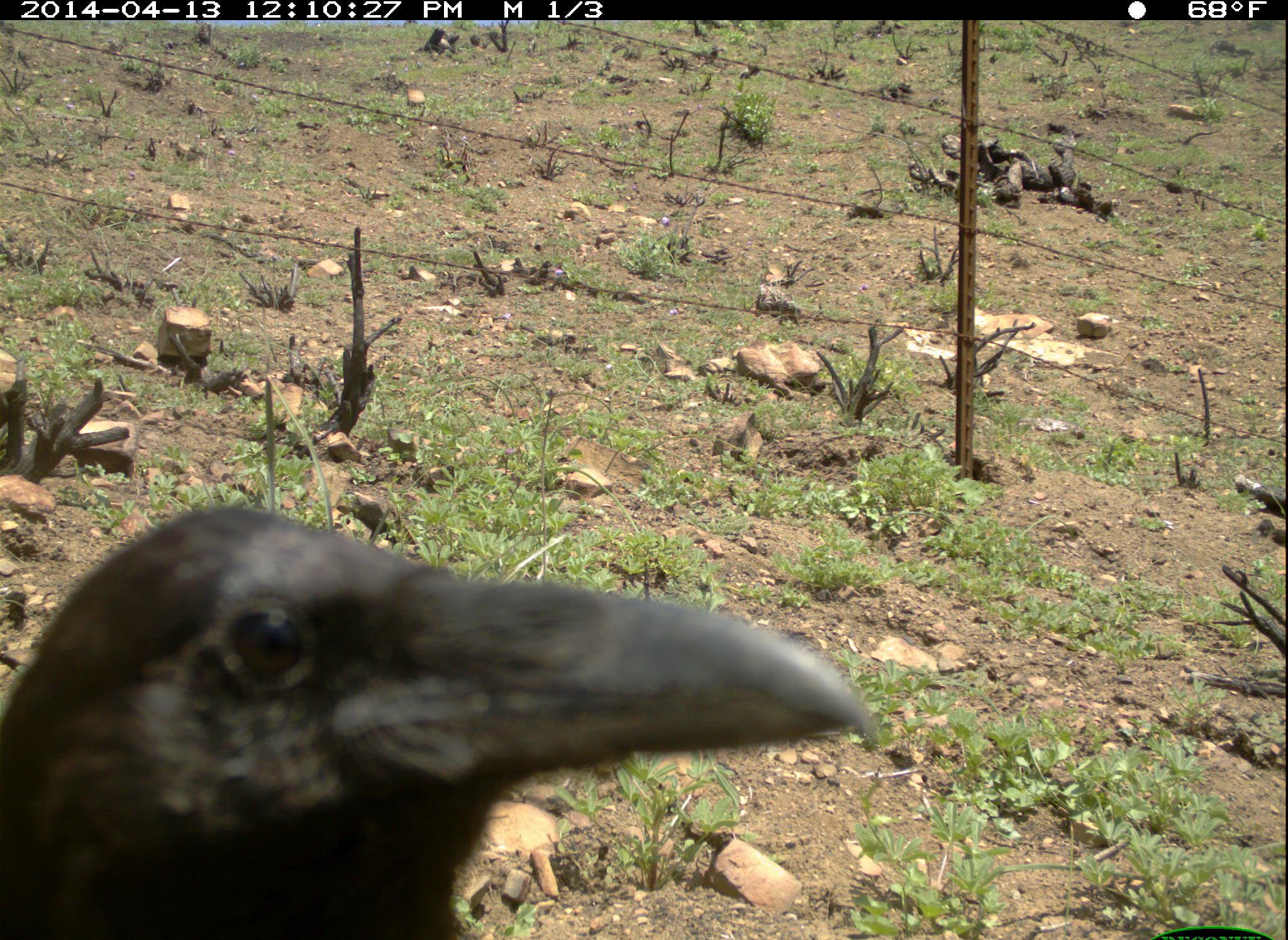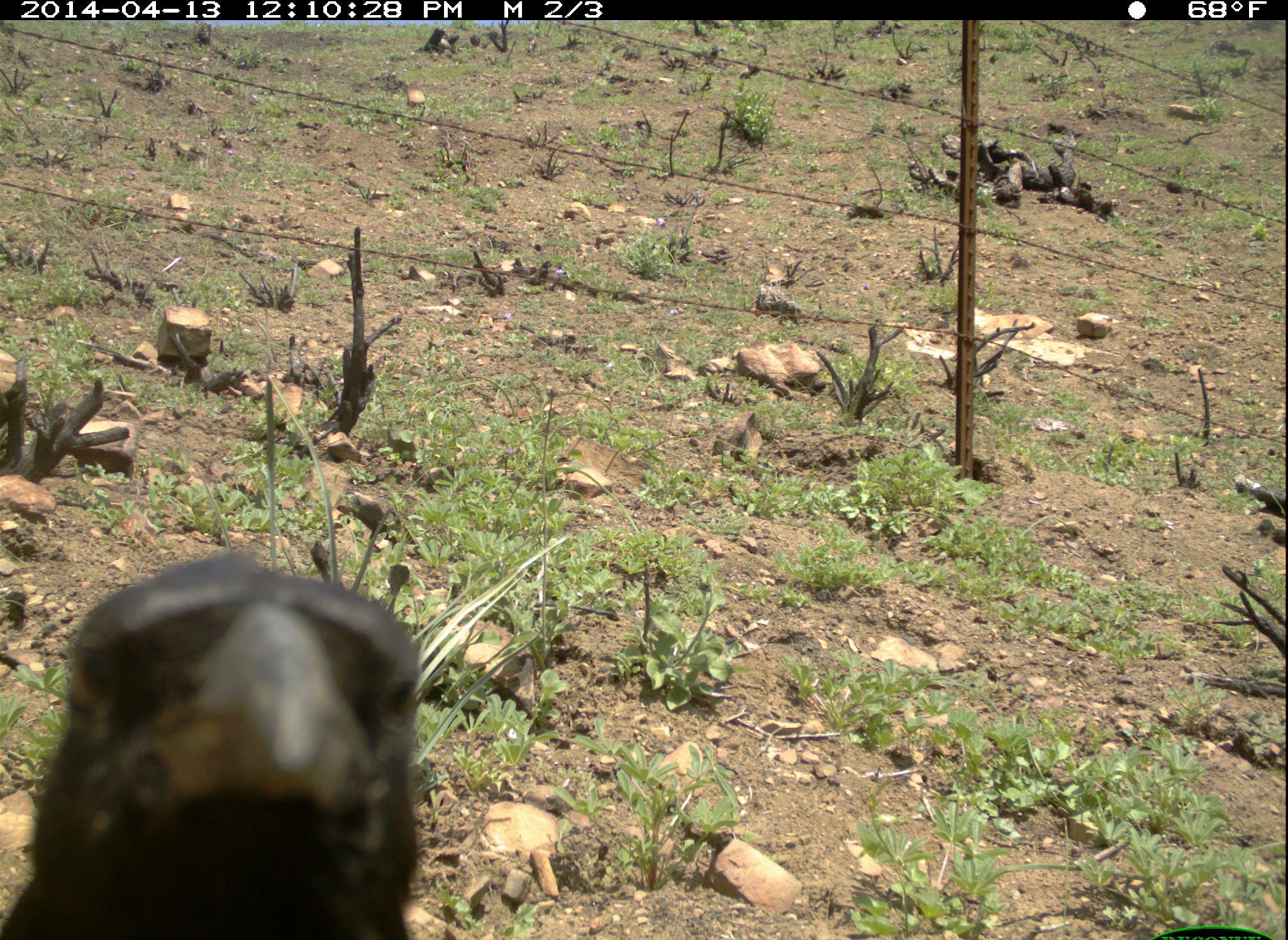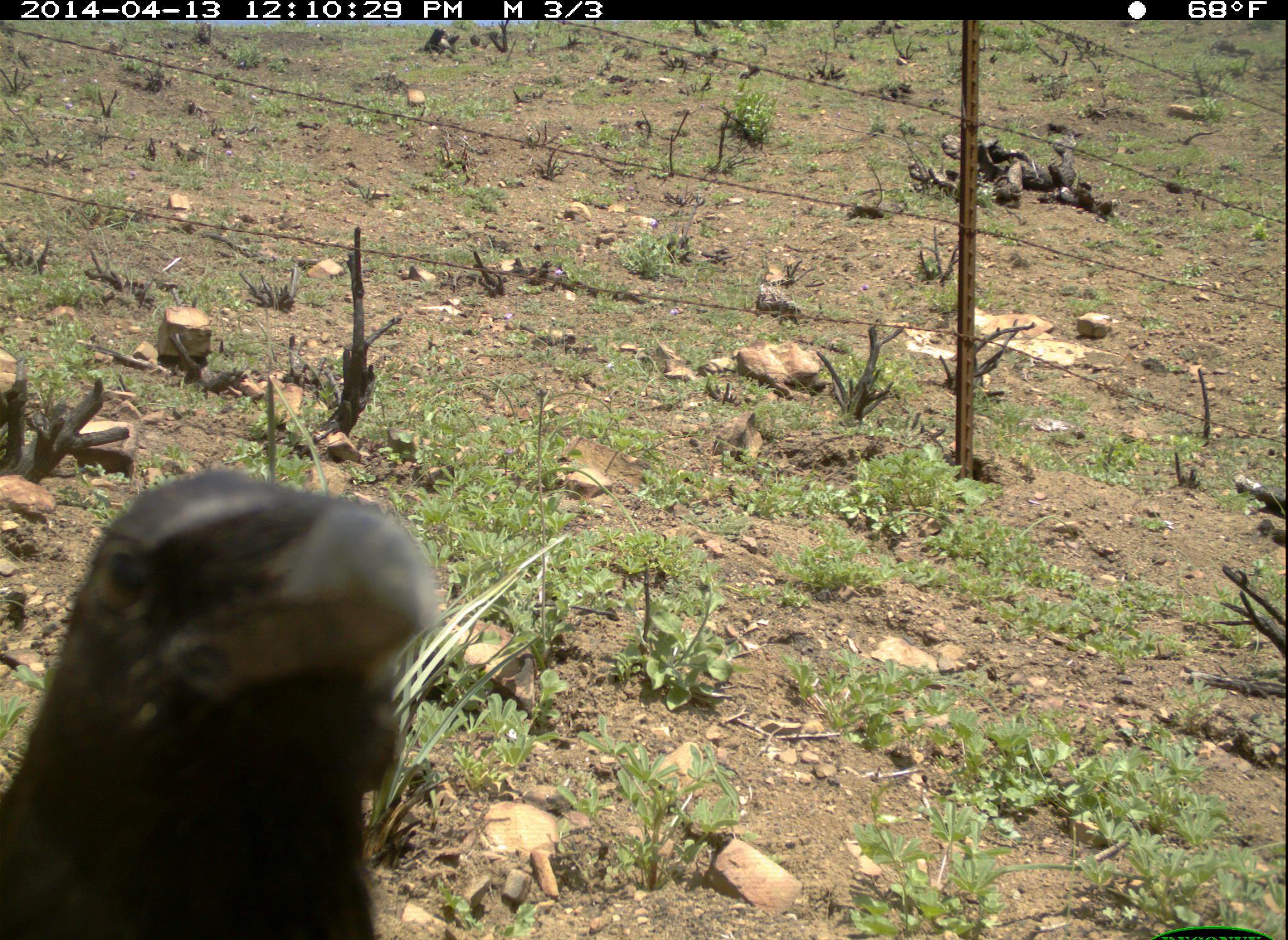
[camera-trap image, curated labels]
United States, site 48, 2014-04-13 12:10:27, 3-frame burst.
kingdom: Animalia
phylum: Chordata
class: Aves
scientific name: Aves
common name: bird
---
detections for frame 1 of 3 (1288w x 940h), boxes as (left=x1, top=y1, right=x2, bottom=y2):
bird: (left=0, top=508, right=882, bottom=936)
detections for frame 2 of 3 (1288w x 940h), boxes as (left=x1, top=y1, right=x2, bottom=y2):
bird: (left=0, top=552, right=424, bottom=938)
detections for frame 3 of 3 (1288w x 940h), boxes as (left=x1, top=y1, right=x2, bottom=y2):
bird: (left=0, top=468, right=441, bottom=940)